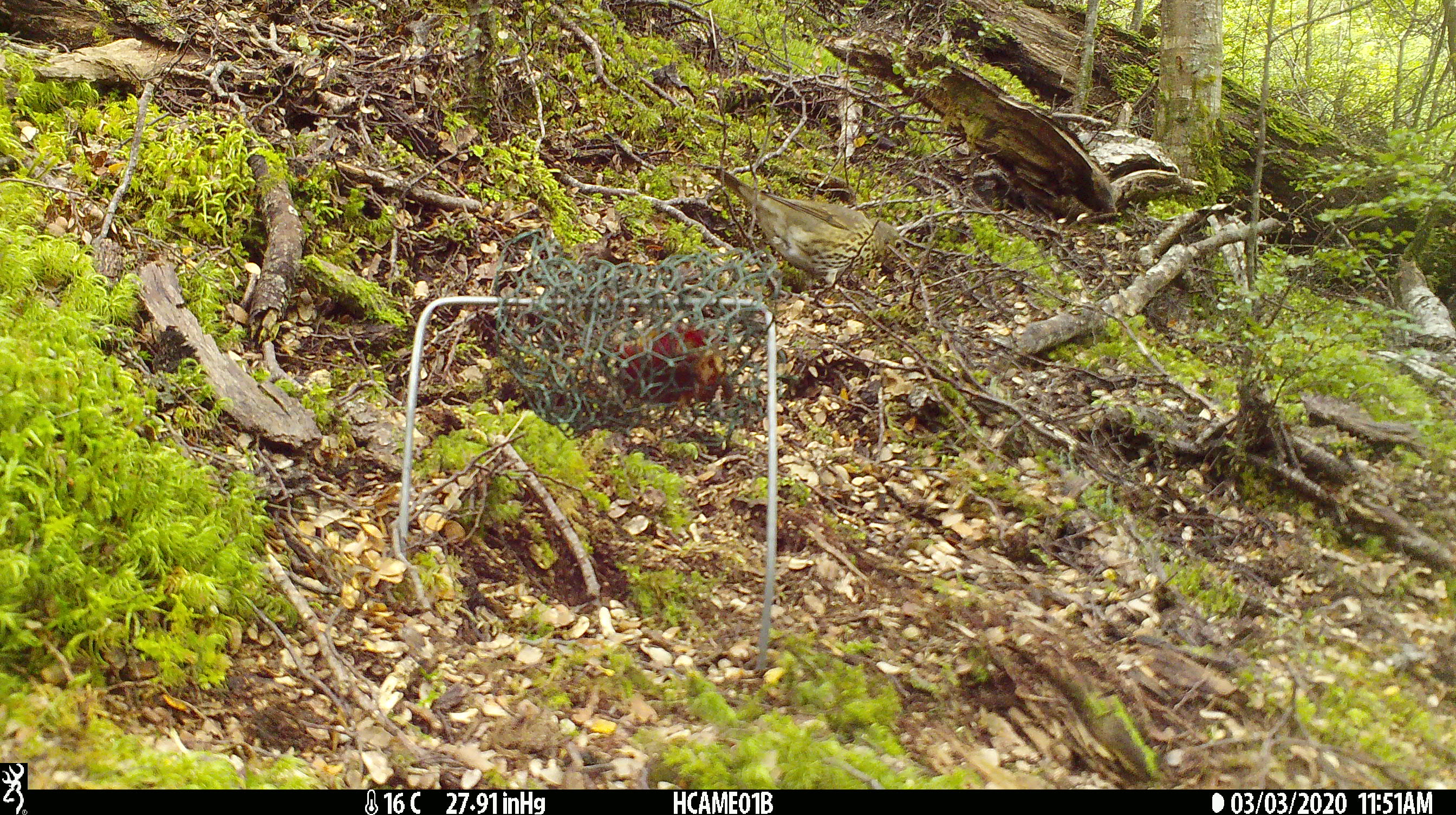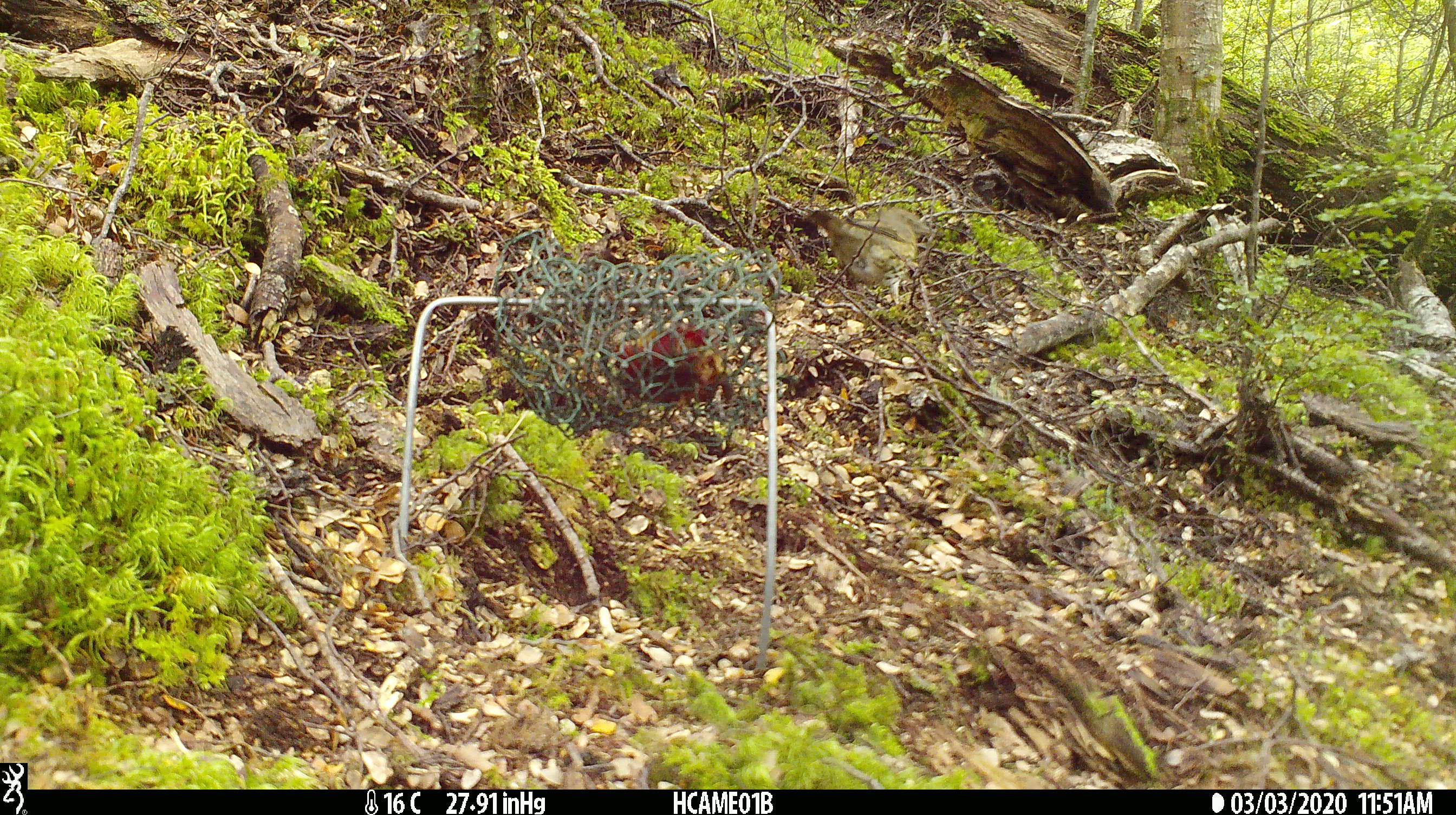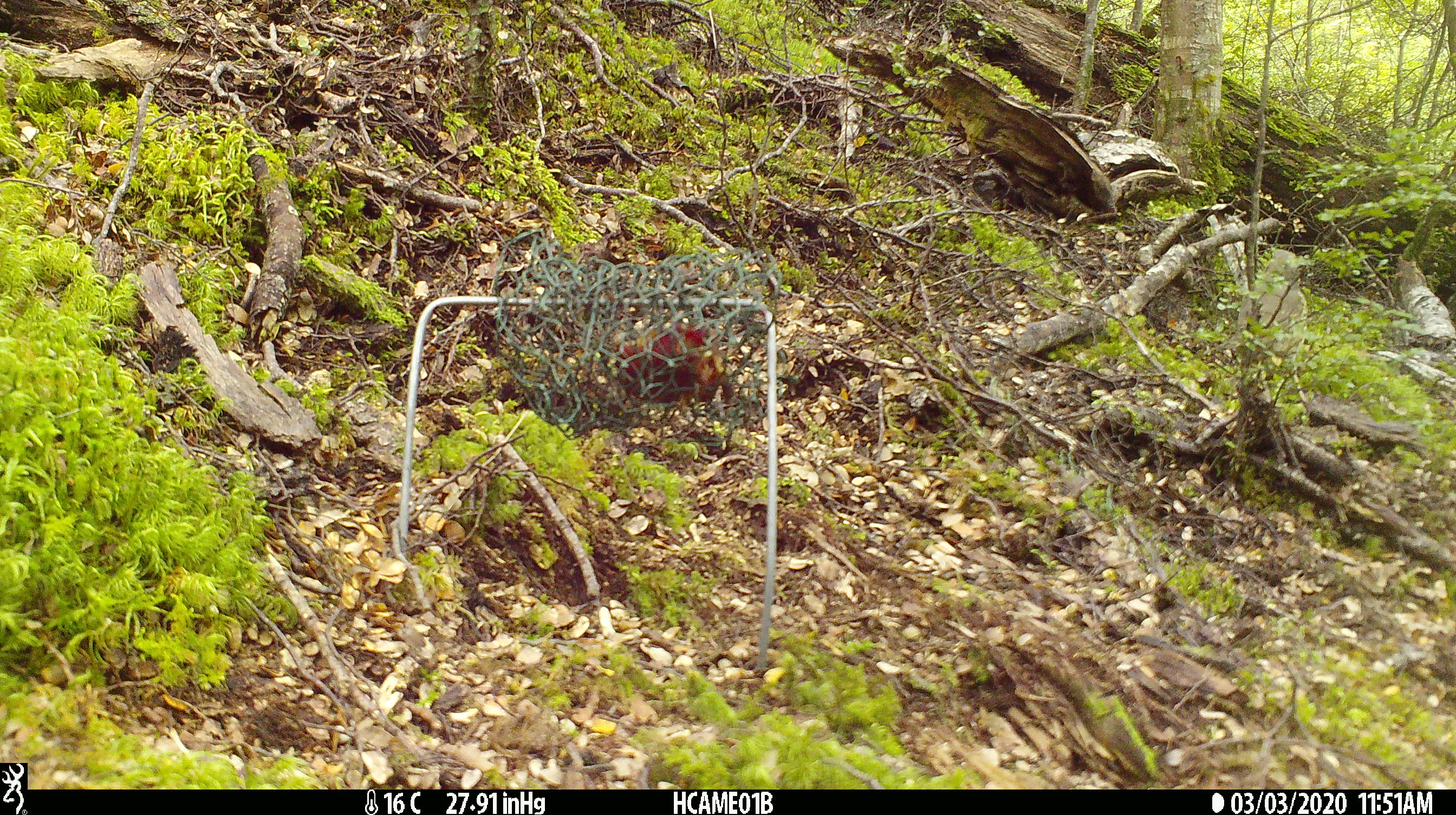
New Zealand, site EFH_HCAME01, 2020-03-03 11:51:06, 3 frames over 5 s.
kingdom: Animalia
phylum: Chordata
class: Aves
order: Passeriformes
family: Turdidae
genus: Turdus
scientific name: Turdus philomelos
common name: song thrush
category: thrush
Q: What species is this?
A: Thrush (song thrush) (Turdus philomelos).